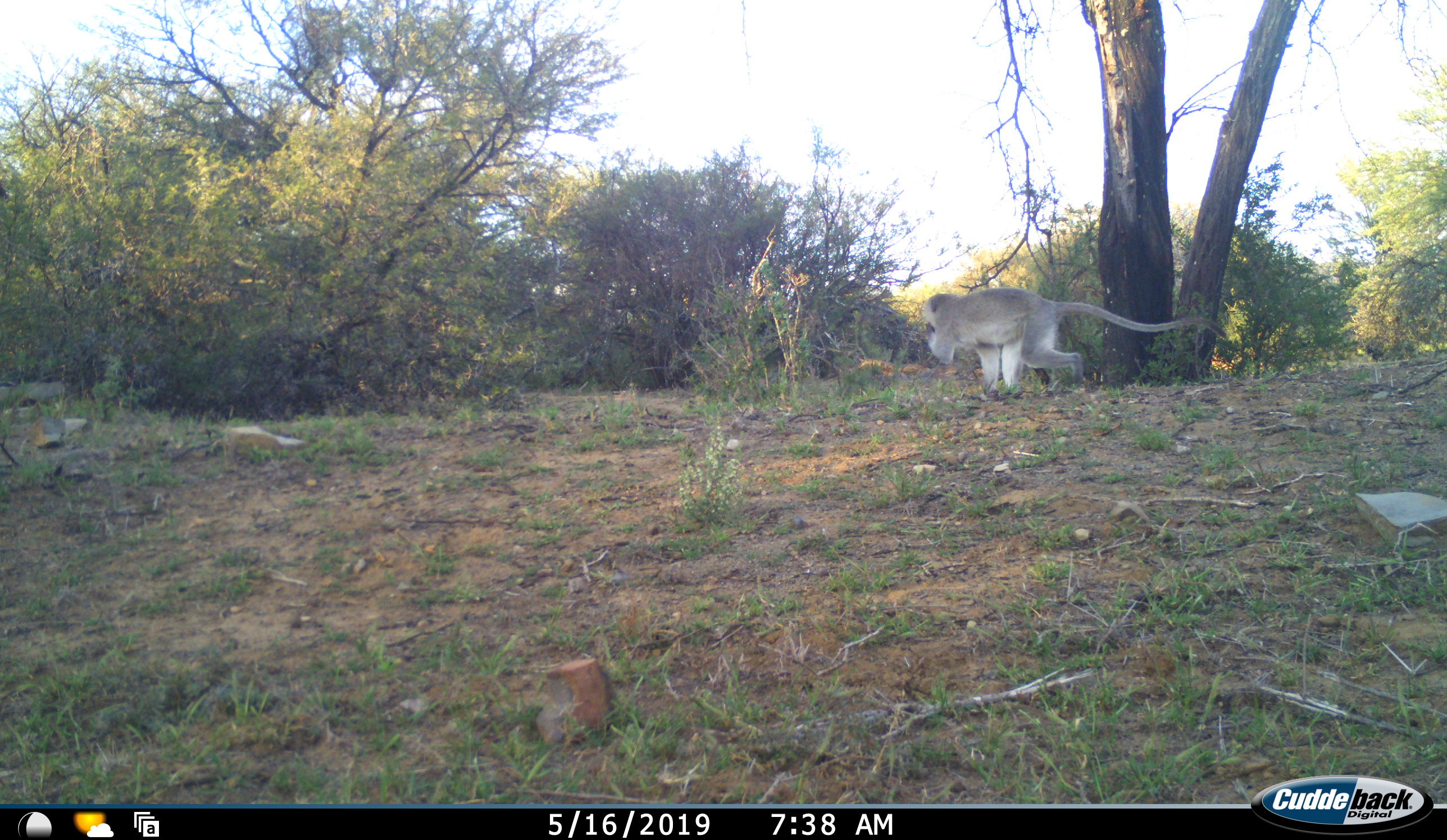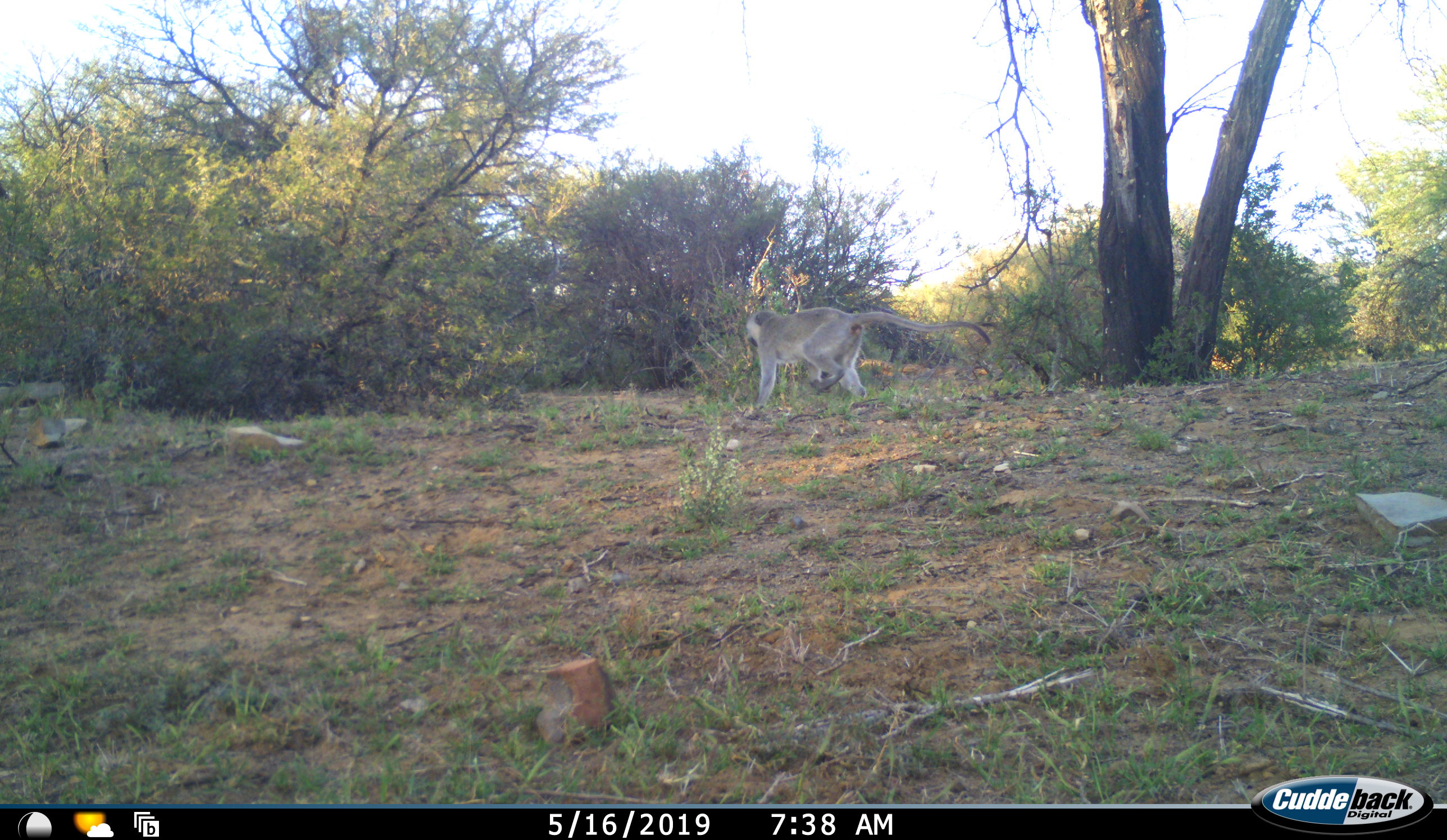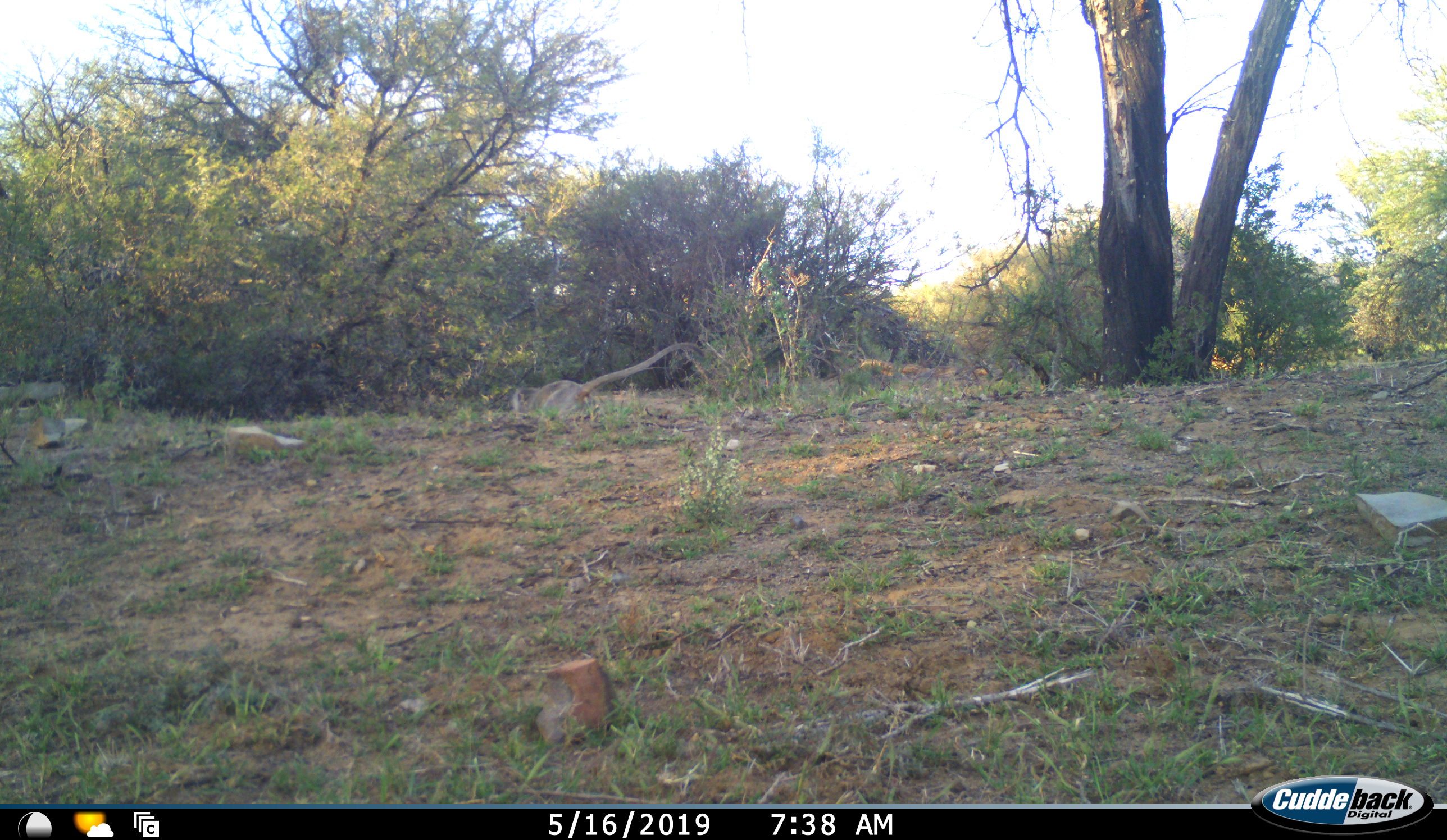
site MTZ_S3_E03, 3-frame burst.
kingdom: Animalia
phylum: Chordata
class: Mammalia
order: Primates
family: Cercopithecidae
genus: Chlorocebus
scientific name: Chlorocebus pygerythrus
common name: vervet monkey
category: monkeyvervet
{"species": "monkeyvervet (vervet monkey) (Chlorocebus pygerythrus)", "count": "1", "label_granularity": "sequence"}